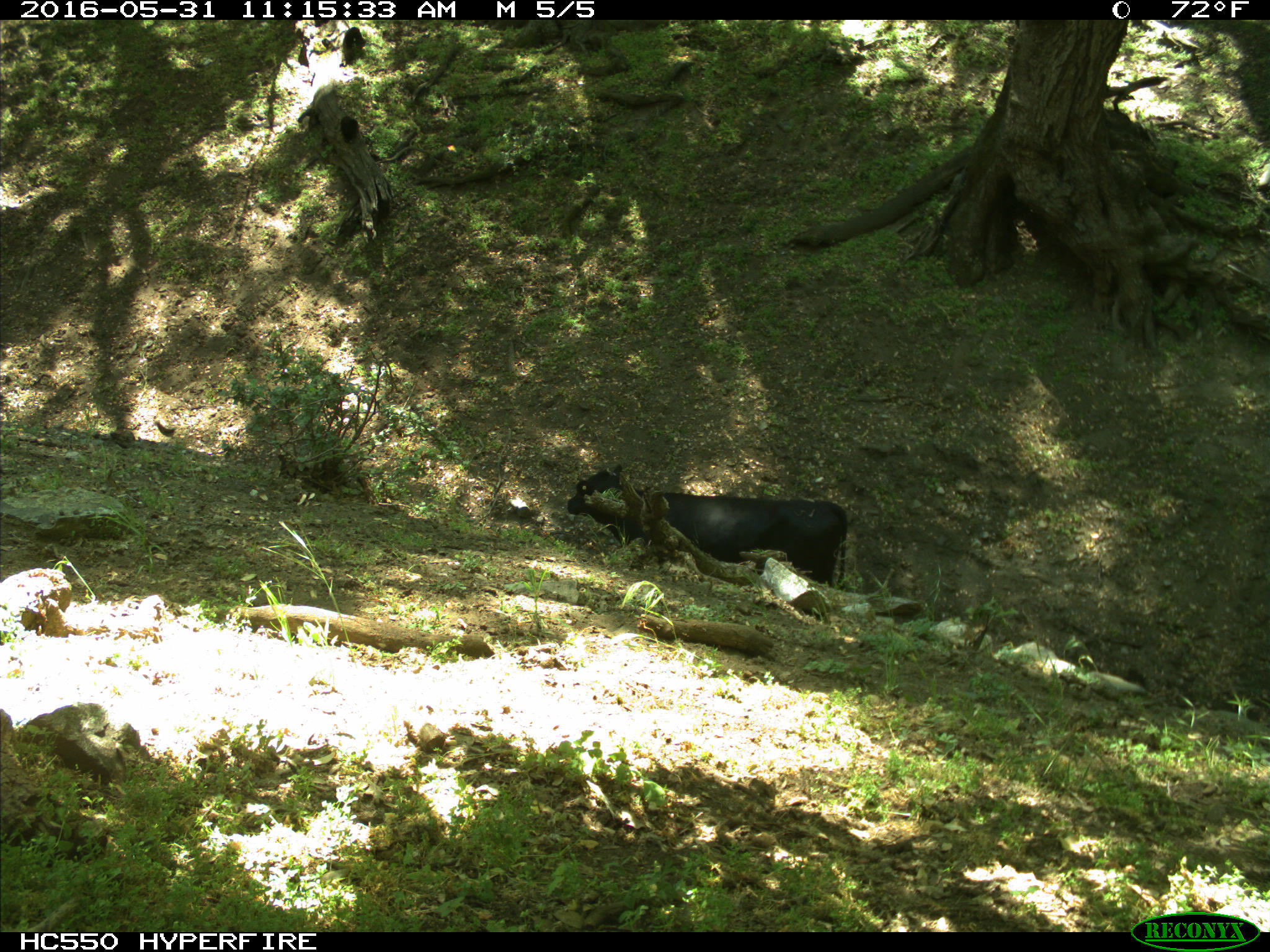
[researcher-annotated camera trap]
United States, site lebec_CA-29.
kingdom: Animalia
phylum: Chordata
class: Mammalia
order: Artiodactyla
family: Bovidae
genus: Bos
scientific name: Bos taurus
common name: domestic cow